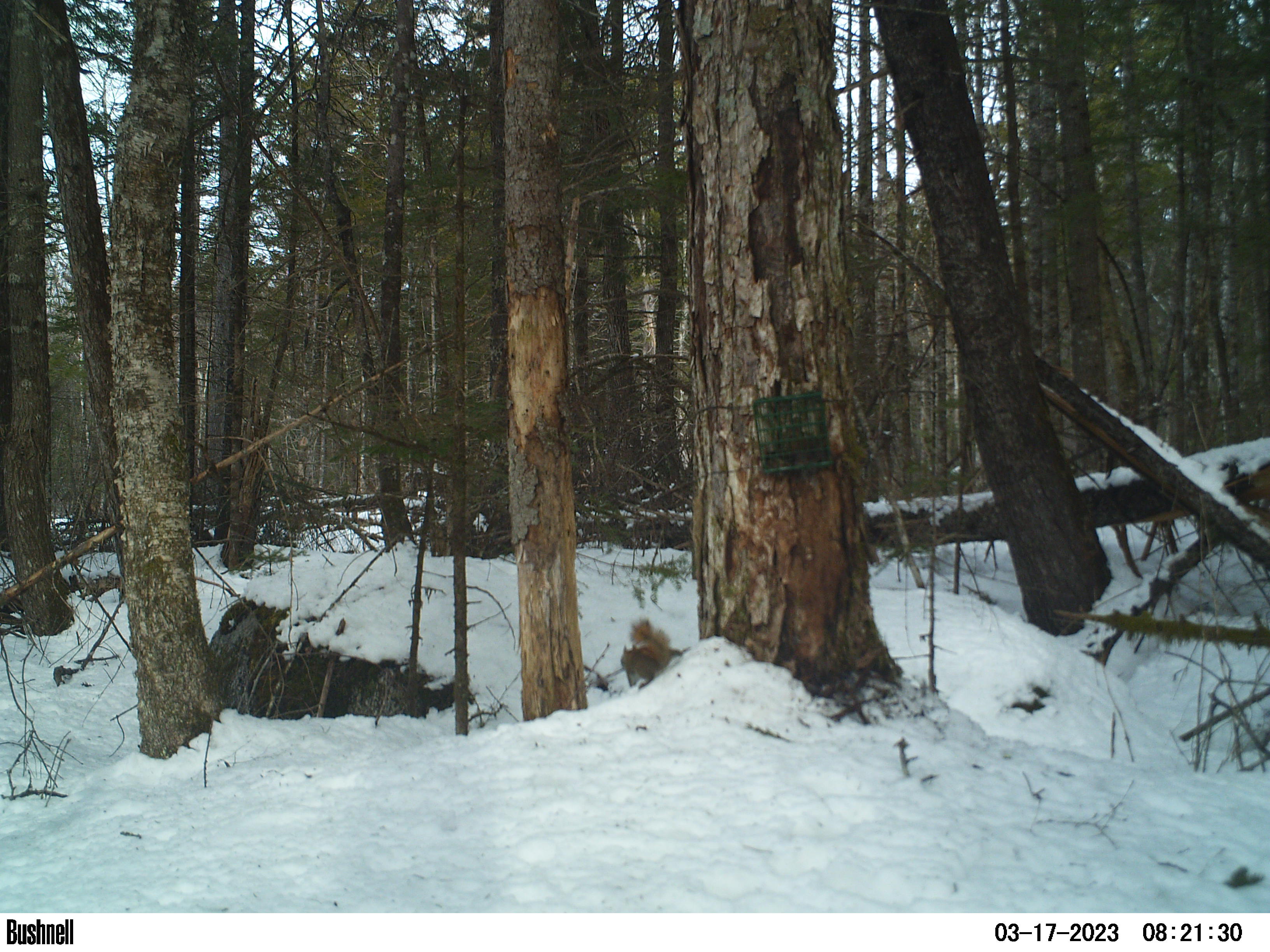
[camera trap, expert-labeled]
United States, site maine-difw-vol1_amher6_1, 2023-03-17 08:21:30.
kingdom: Animalia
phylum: Chordata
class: Mammalia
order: Rodentia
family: Sciuridae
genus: Tamiasciurus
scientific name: Tamiasciurus hudsonicus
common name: red squirrel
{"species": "red squirrel (Tamiasciurus hudsonicus)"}